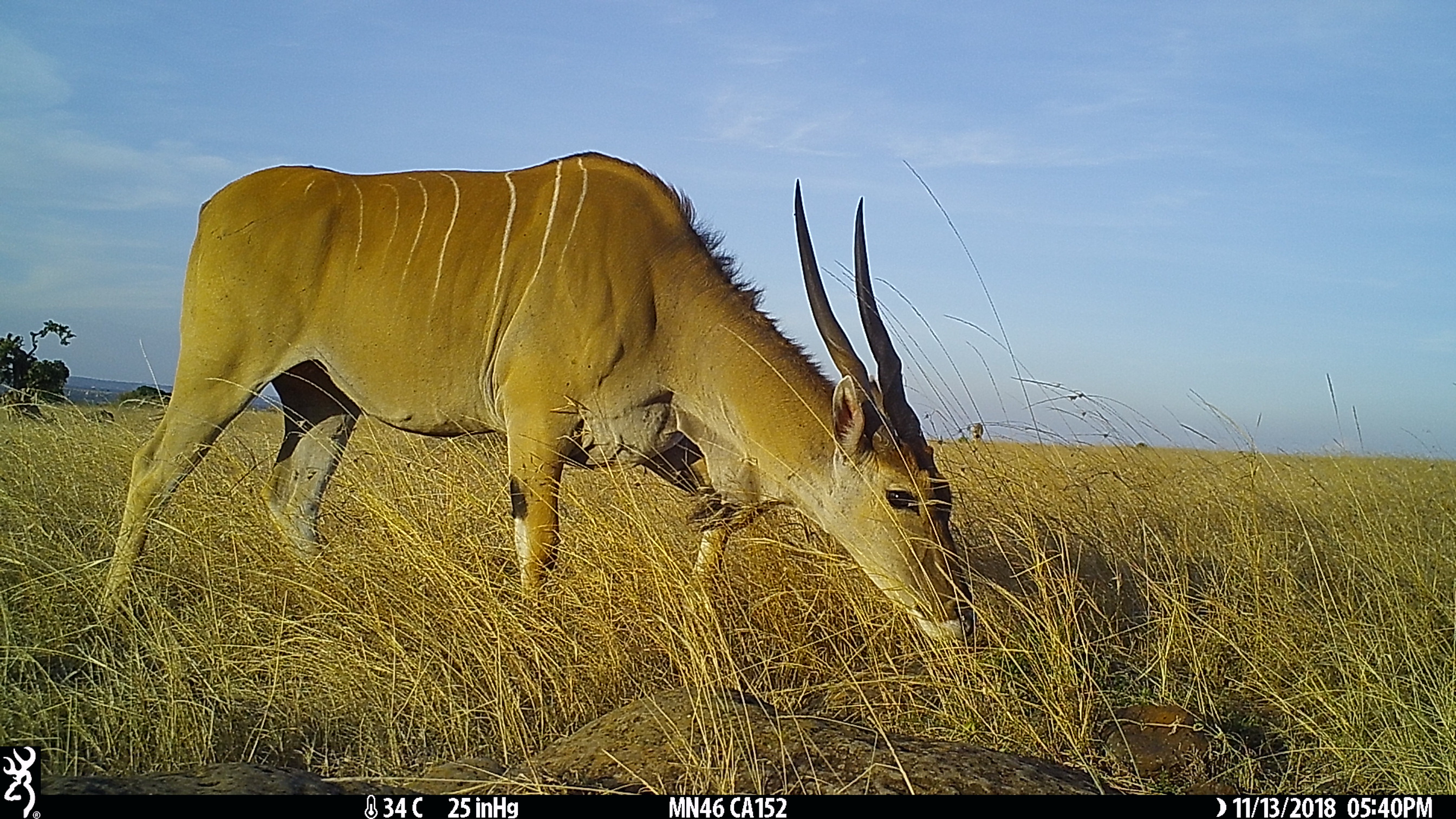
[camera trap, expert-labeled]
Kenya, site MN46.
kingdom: Animalia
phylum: Chordata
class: Mammalia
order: Artiodactyla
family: Bovidae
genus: Tragelaphus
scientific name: Tragelaphus oryx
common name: eland